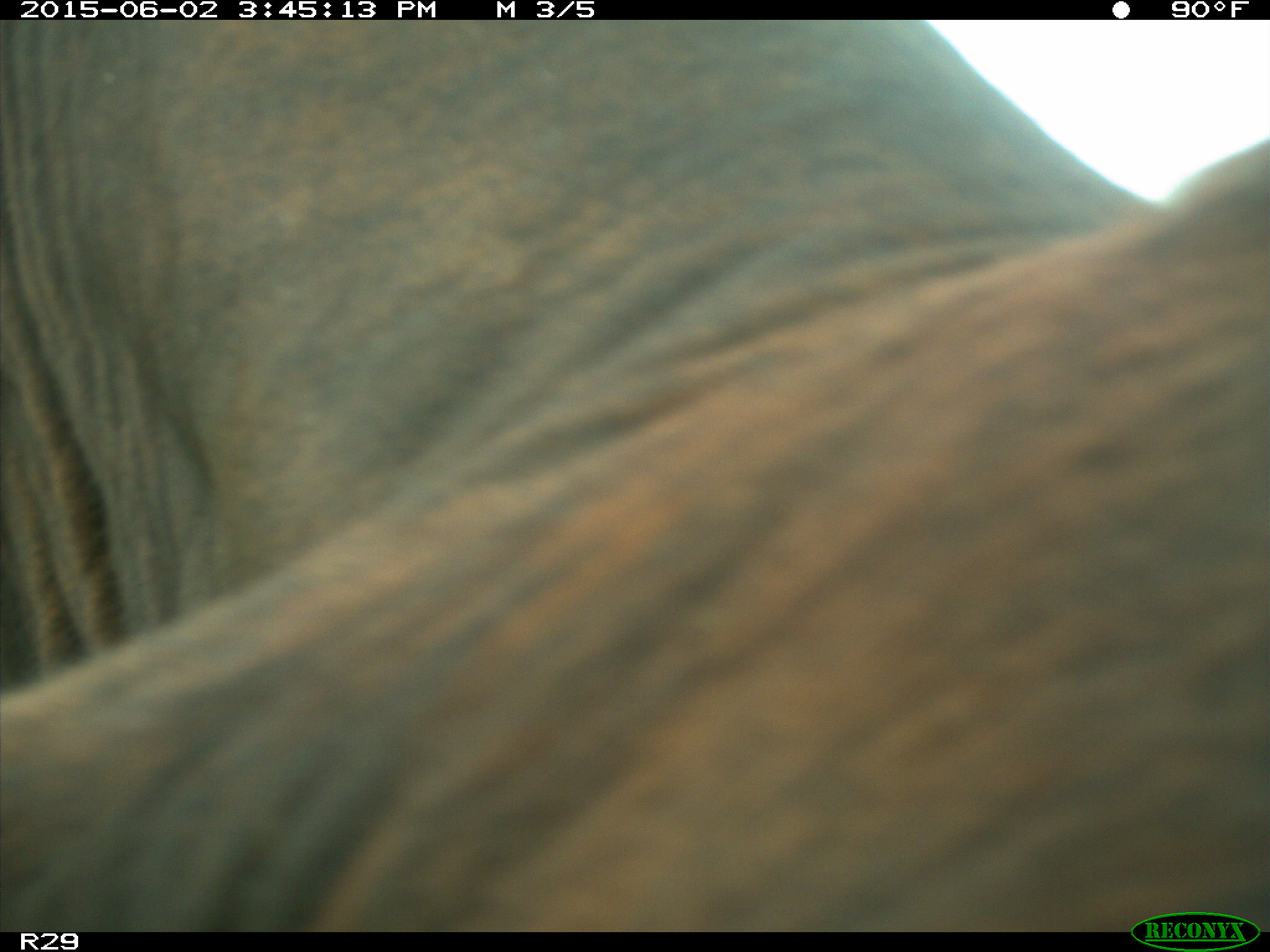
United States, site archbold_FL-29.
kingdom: Animalia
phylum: Chordata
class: Mammalia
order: Artiodactyla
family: Bovidae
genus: Bos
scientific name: Bos taurus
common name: domestic cow